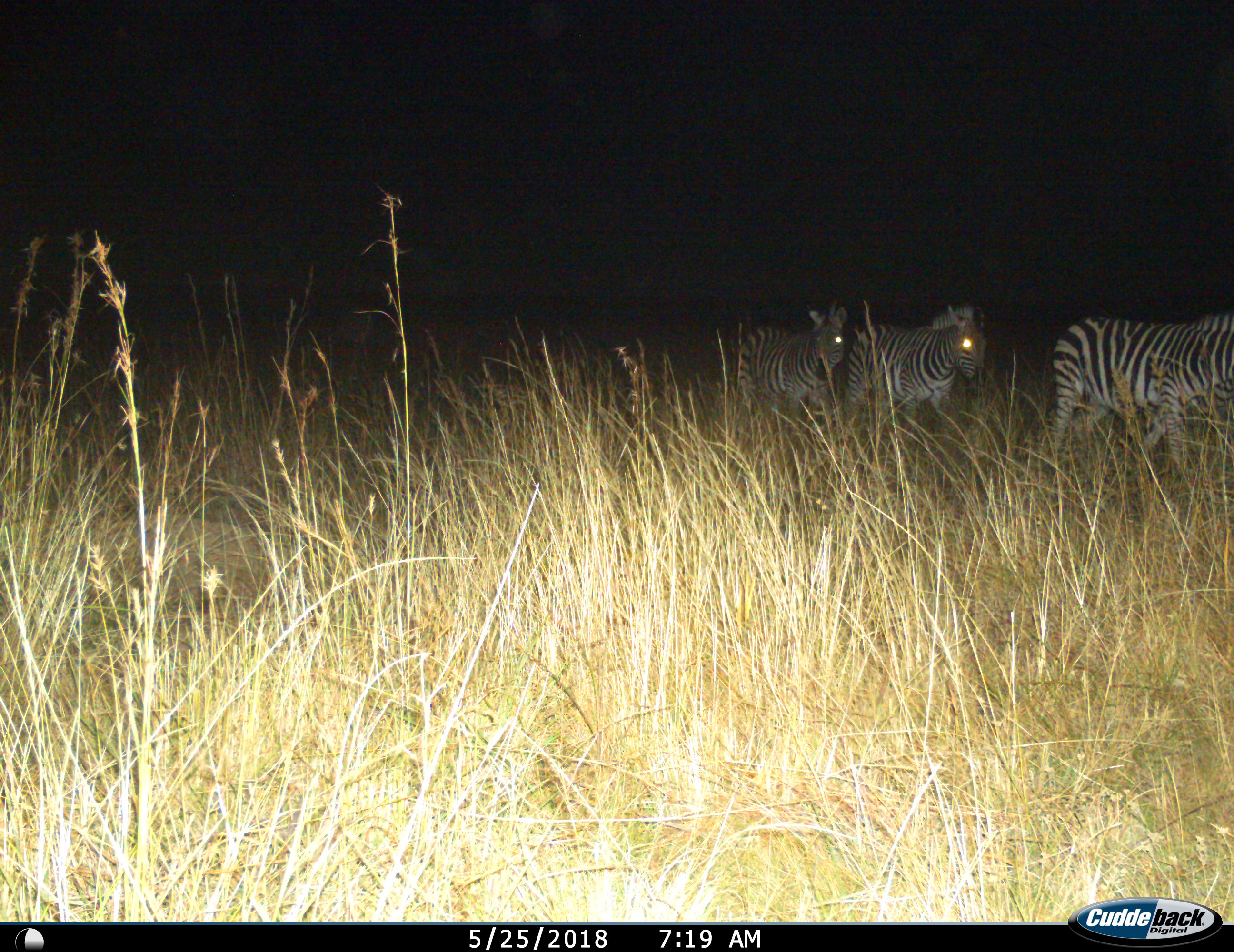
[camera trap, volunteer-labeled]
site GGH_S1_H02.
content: unidentified animal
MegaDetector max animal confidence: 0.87